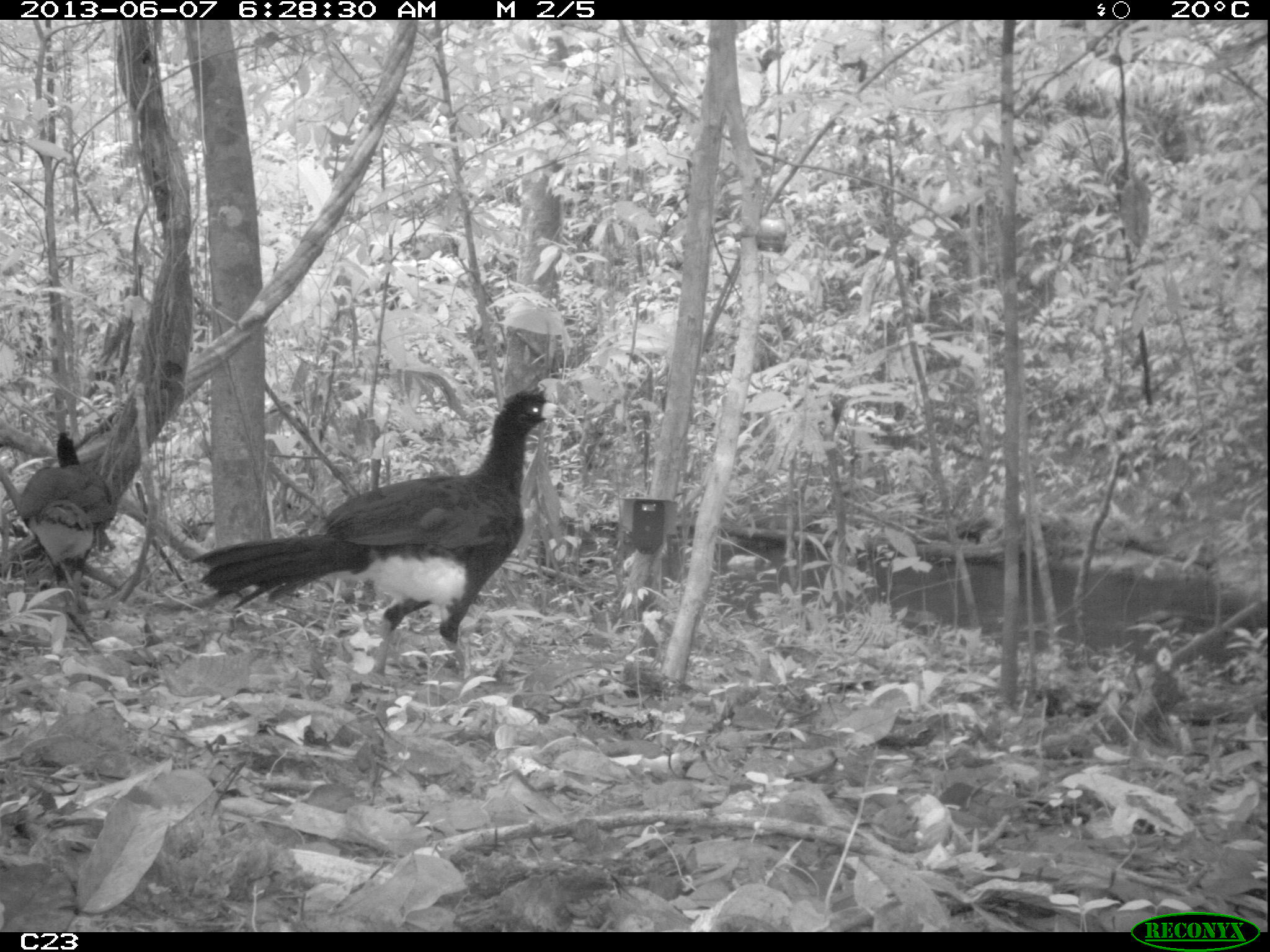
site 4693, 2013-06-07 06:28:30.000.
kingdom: Animalia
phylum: Chordata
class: Aves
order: Galliformes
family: Cracidae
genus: Crax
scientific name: Crax alector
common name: black curassow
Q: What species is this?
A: Crax alector (black curassow).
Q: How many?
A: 2.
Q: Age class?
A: Adult.